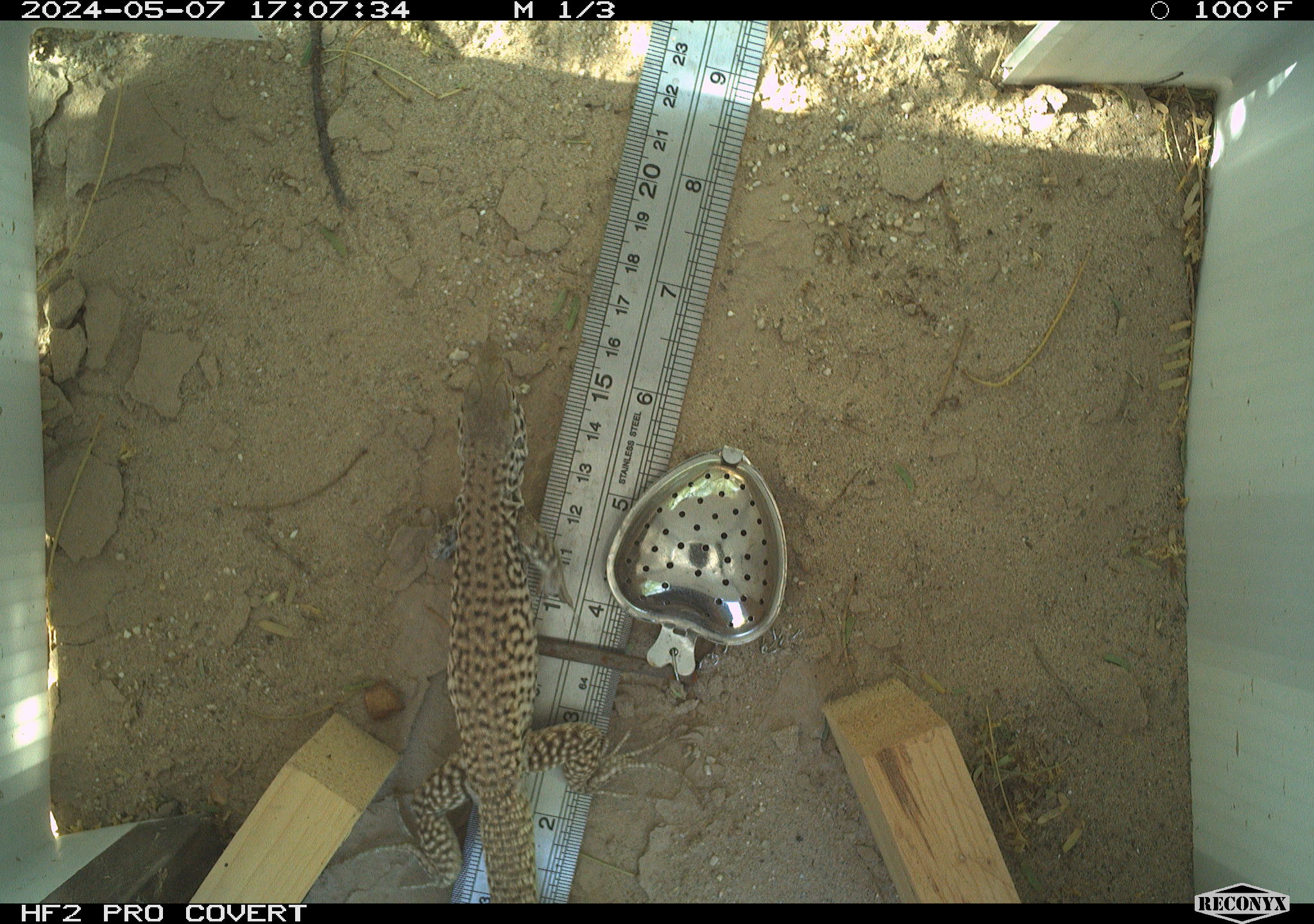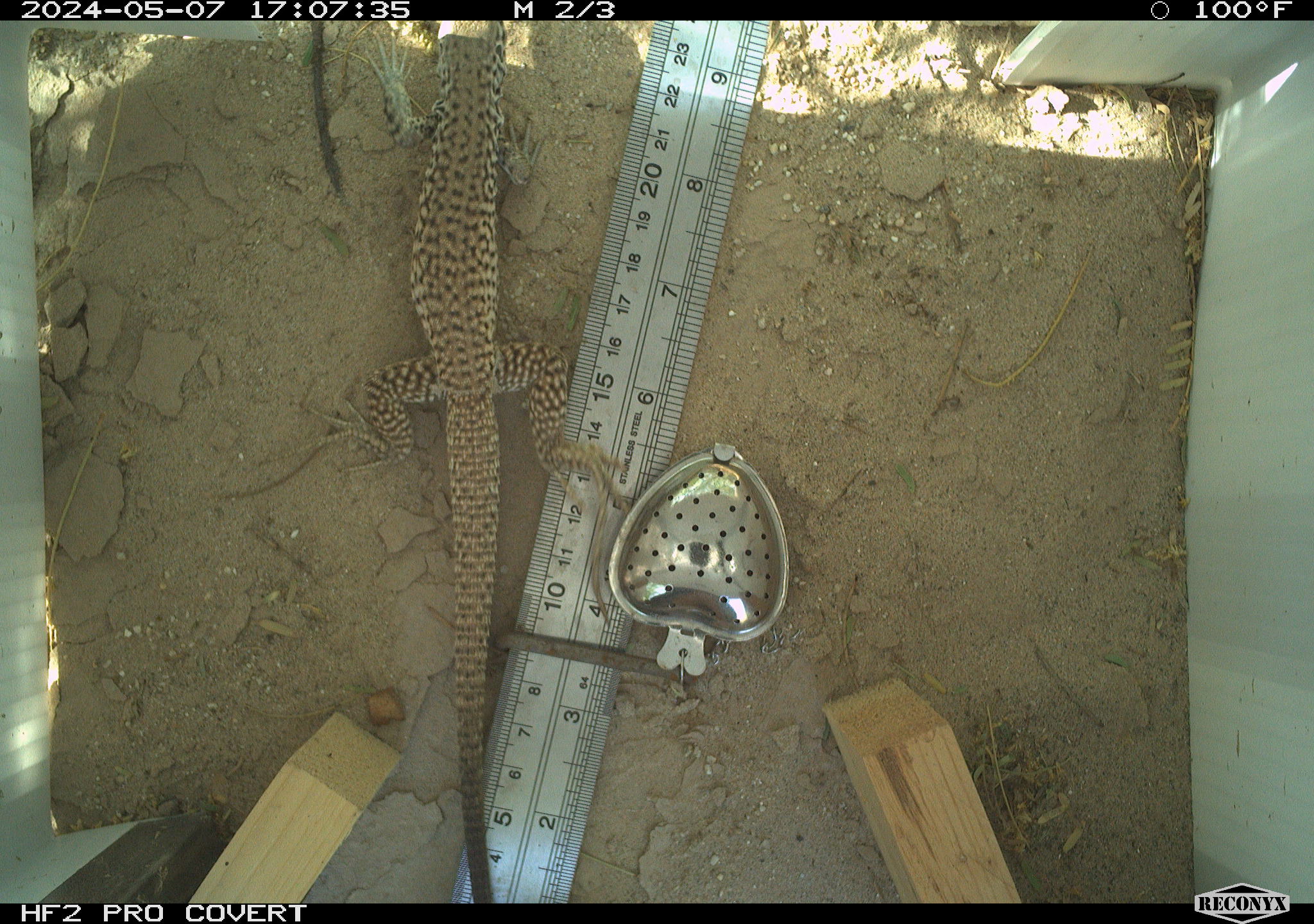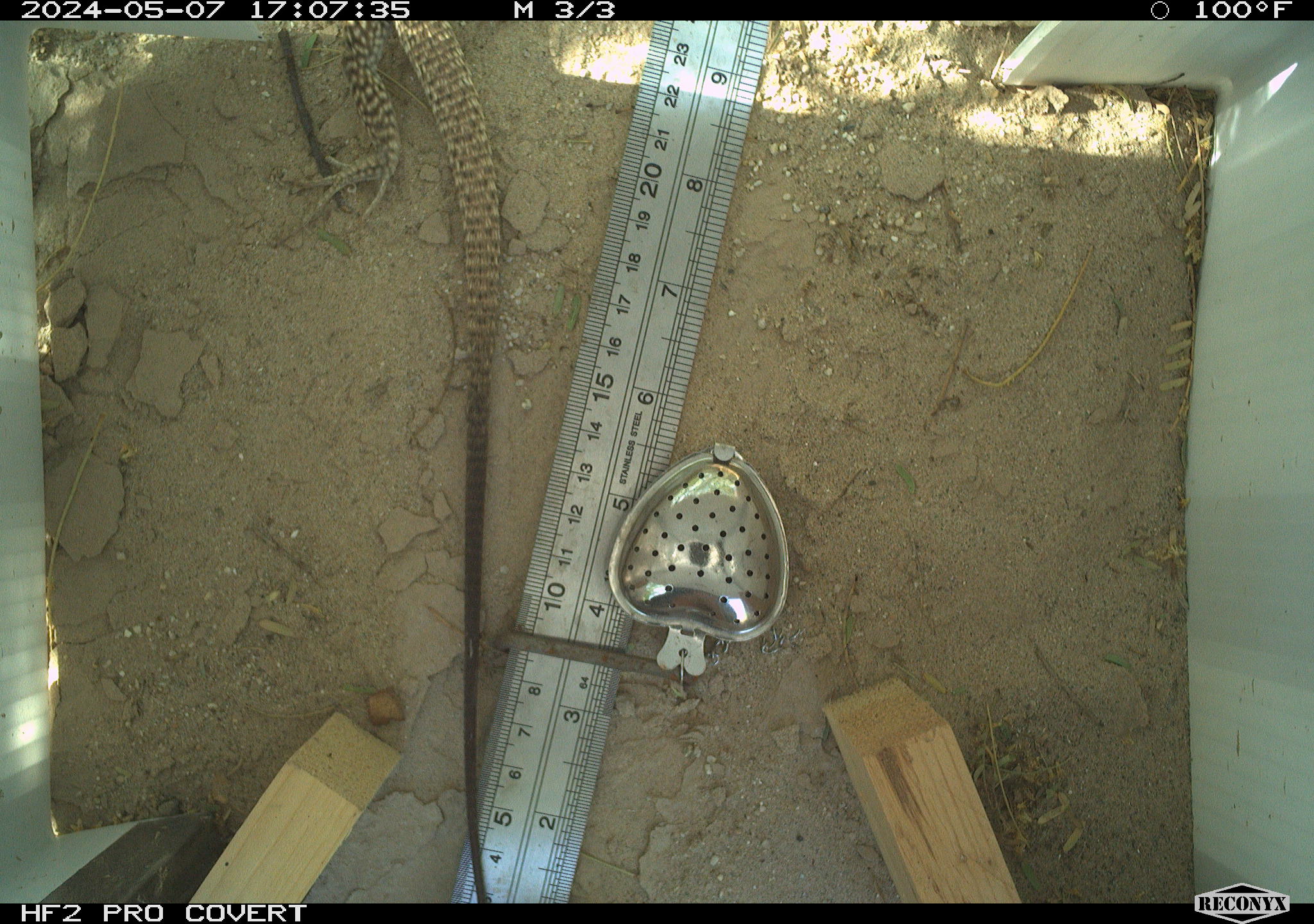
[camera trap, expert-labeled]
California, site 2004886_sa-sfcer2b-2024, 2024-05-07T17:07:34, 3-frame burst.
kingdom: Animalia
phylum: Chordata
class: Reptilia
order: Squamata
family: Teiidae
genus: Aspidoscelis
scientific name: Aspidoscelis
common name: whiptail lizards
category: aspidoscelis species